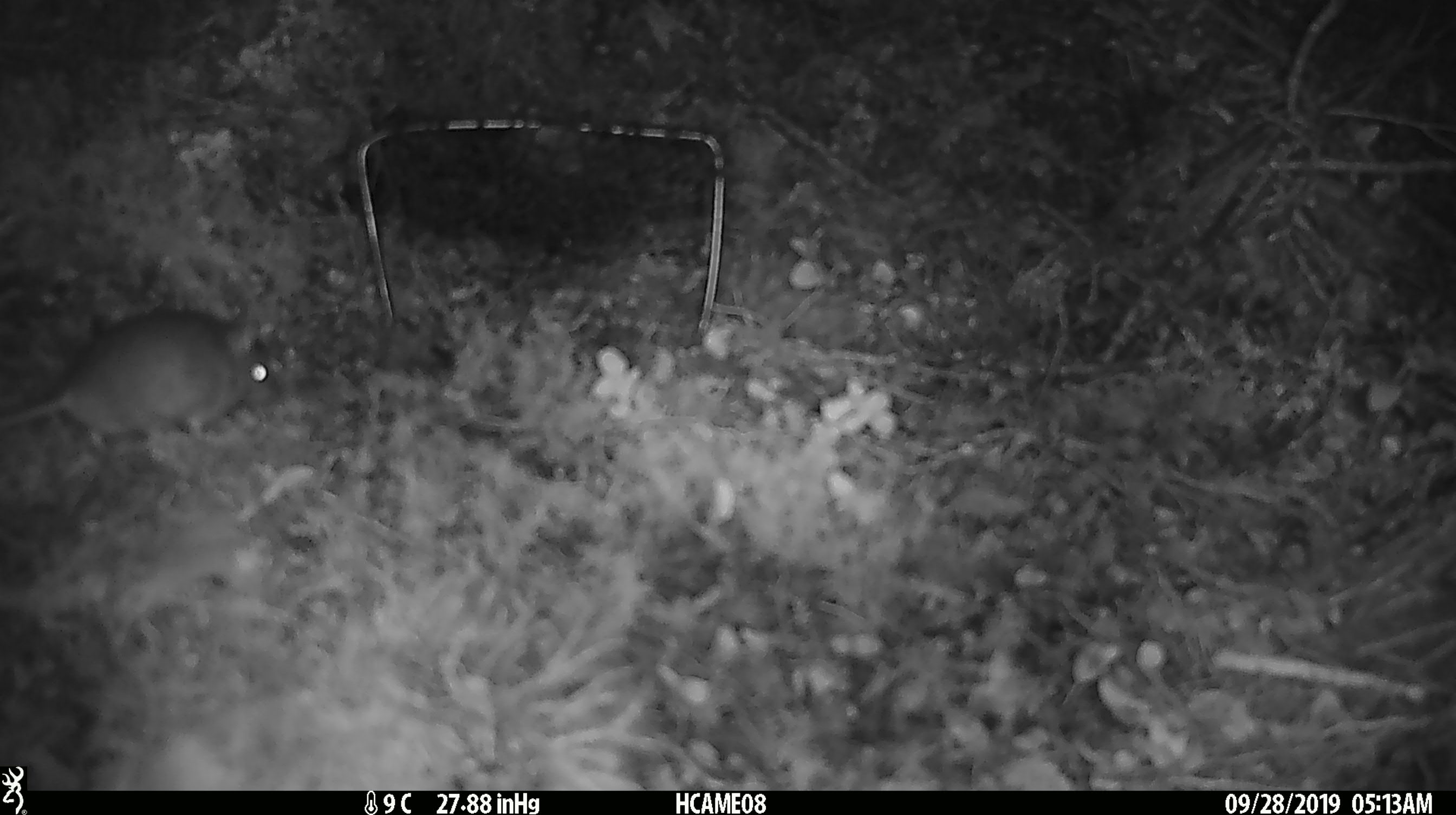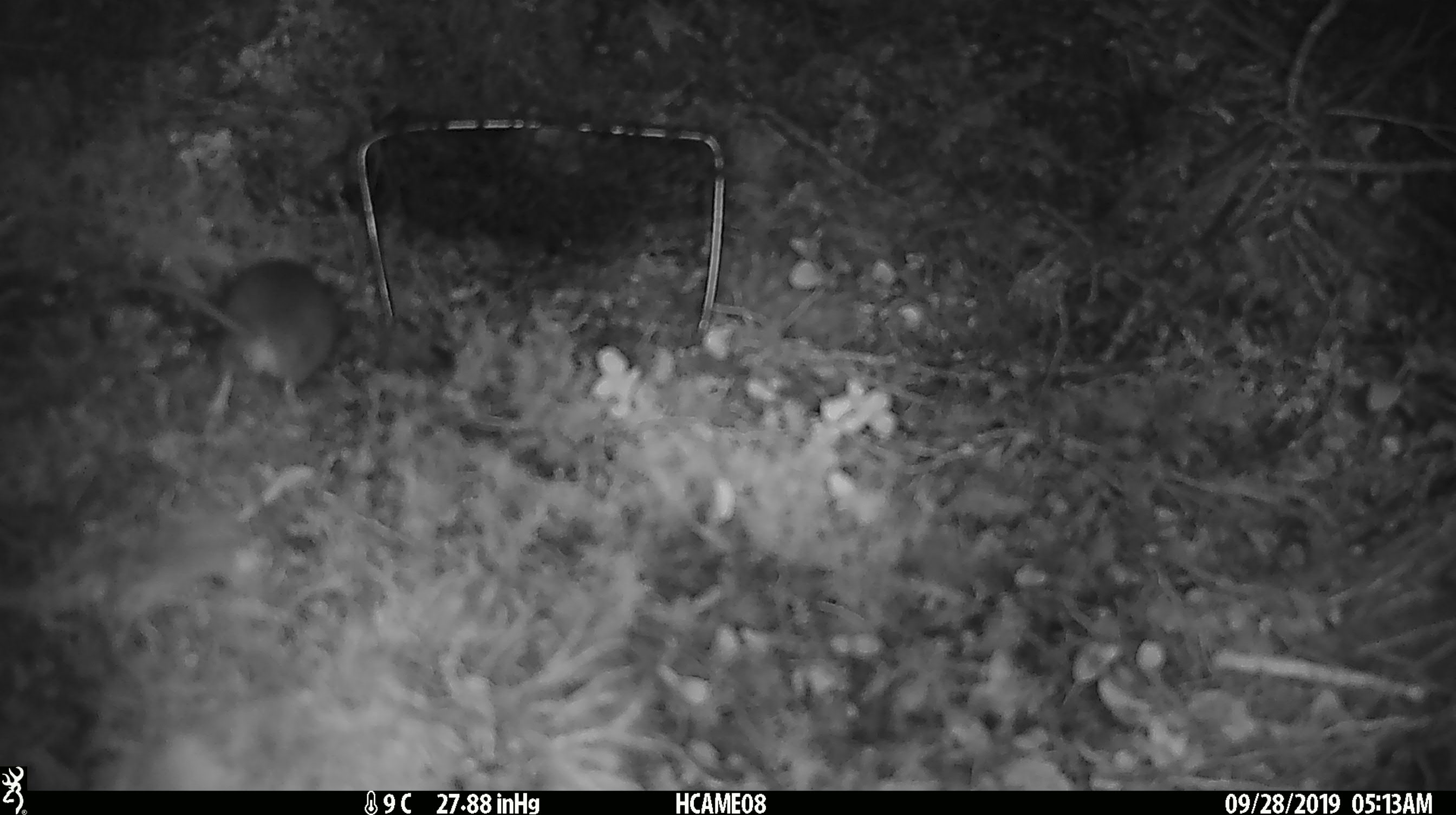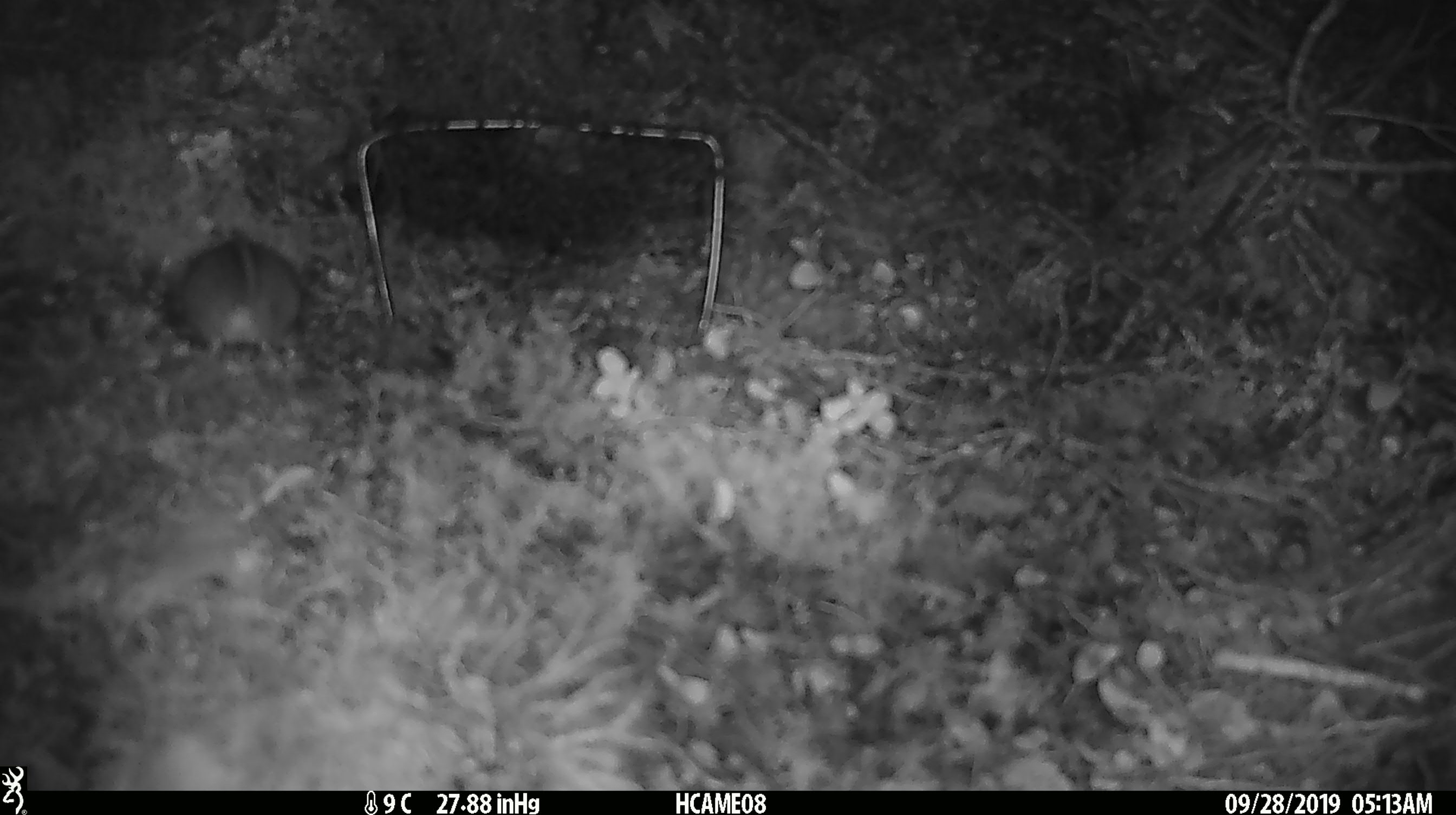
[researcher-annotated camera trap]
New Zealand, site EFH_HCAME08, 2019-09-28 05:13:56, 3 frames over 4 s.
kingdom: Animalia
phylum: Chordata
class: Mammalia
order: Rodentia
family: Muridae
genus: Mus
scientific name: Mus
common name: mouse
Mouse (Mus).